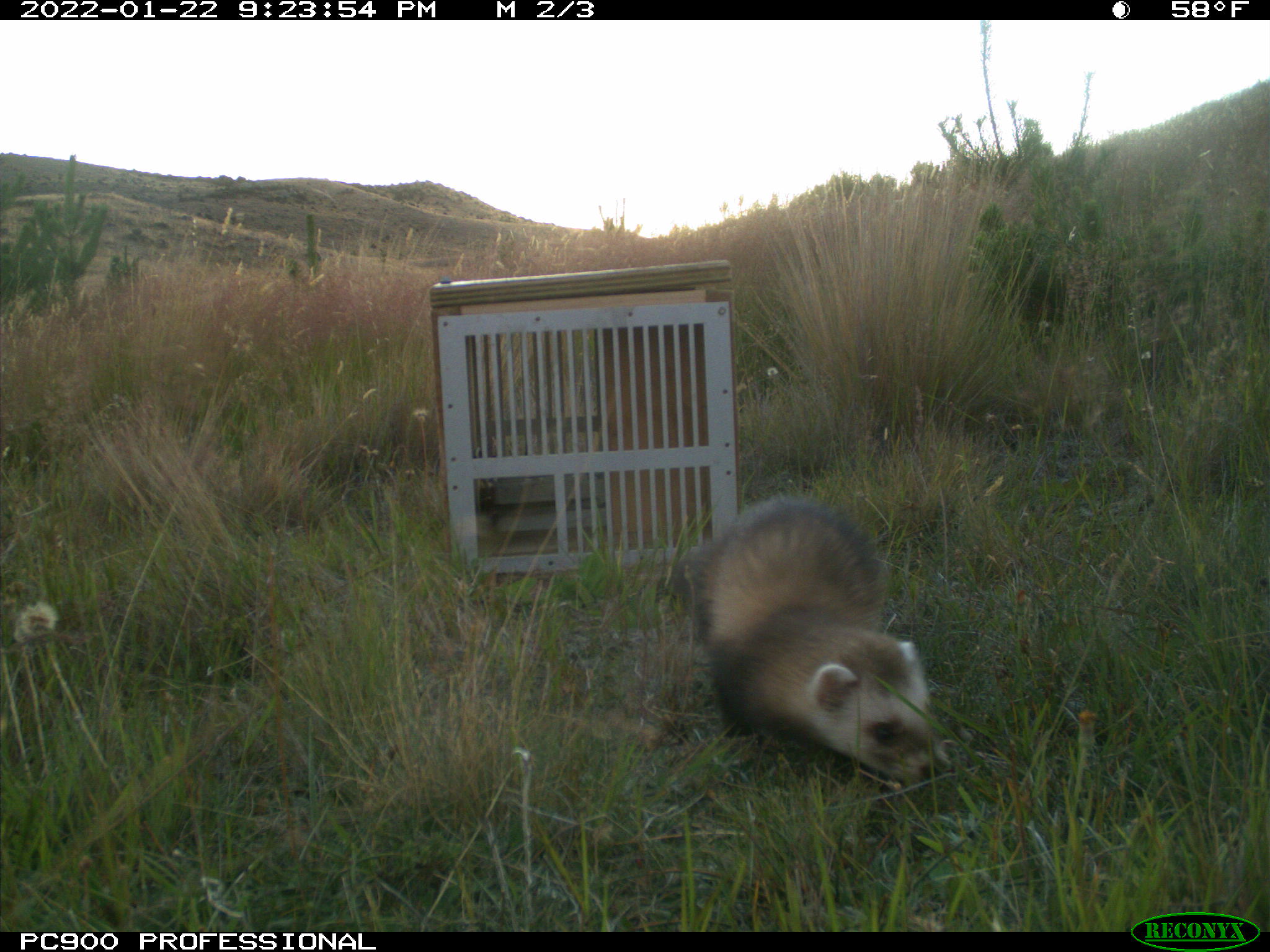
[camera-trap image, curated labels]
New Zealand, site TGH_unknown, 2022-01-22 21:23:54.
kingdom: Animalia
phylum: Chordata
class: Mammalia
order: Carnivora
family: Mustelidae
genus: Mustela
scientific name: Mustela furo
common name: ferret